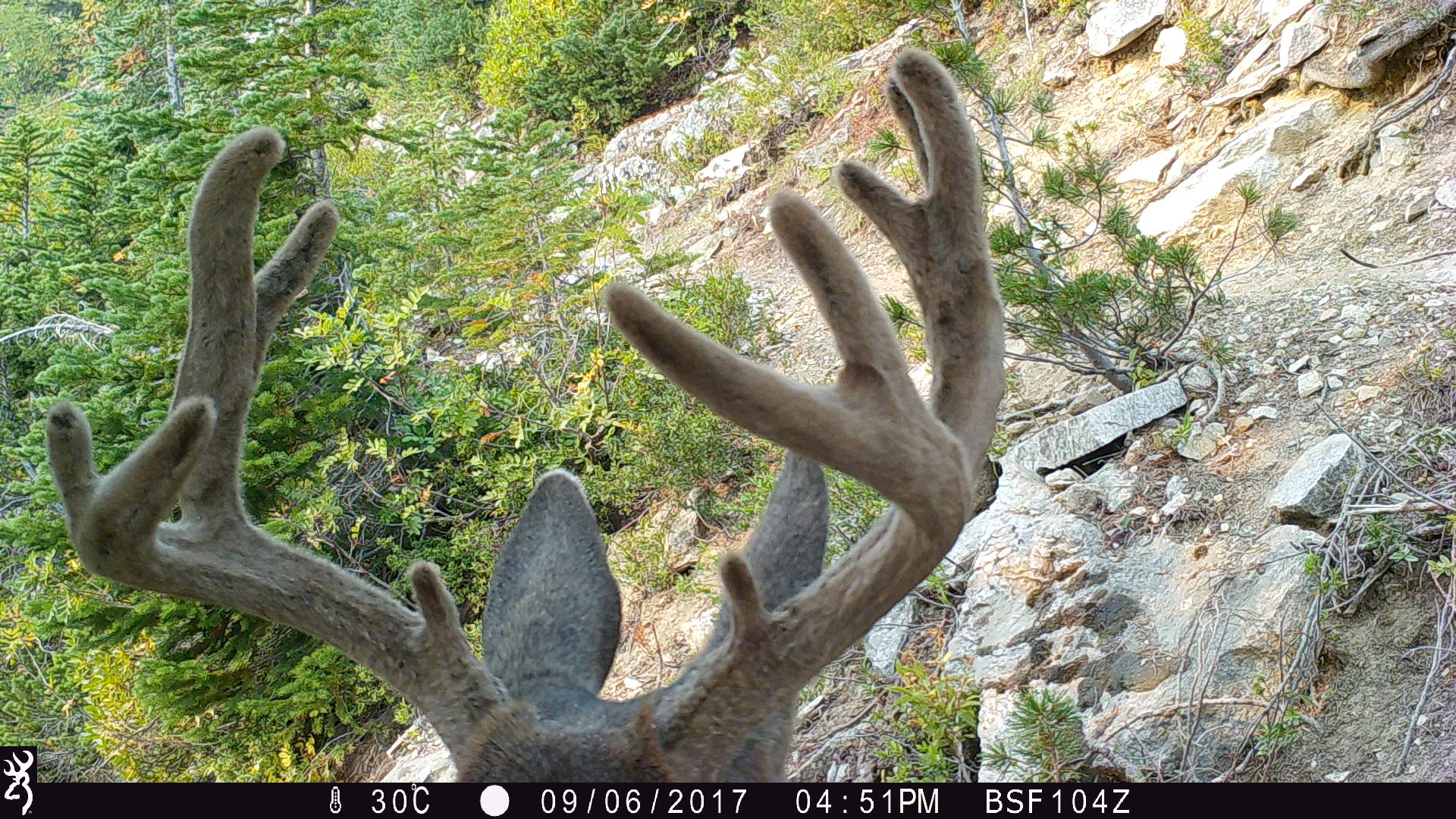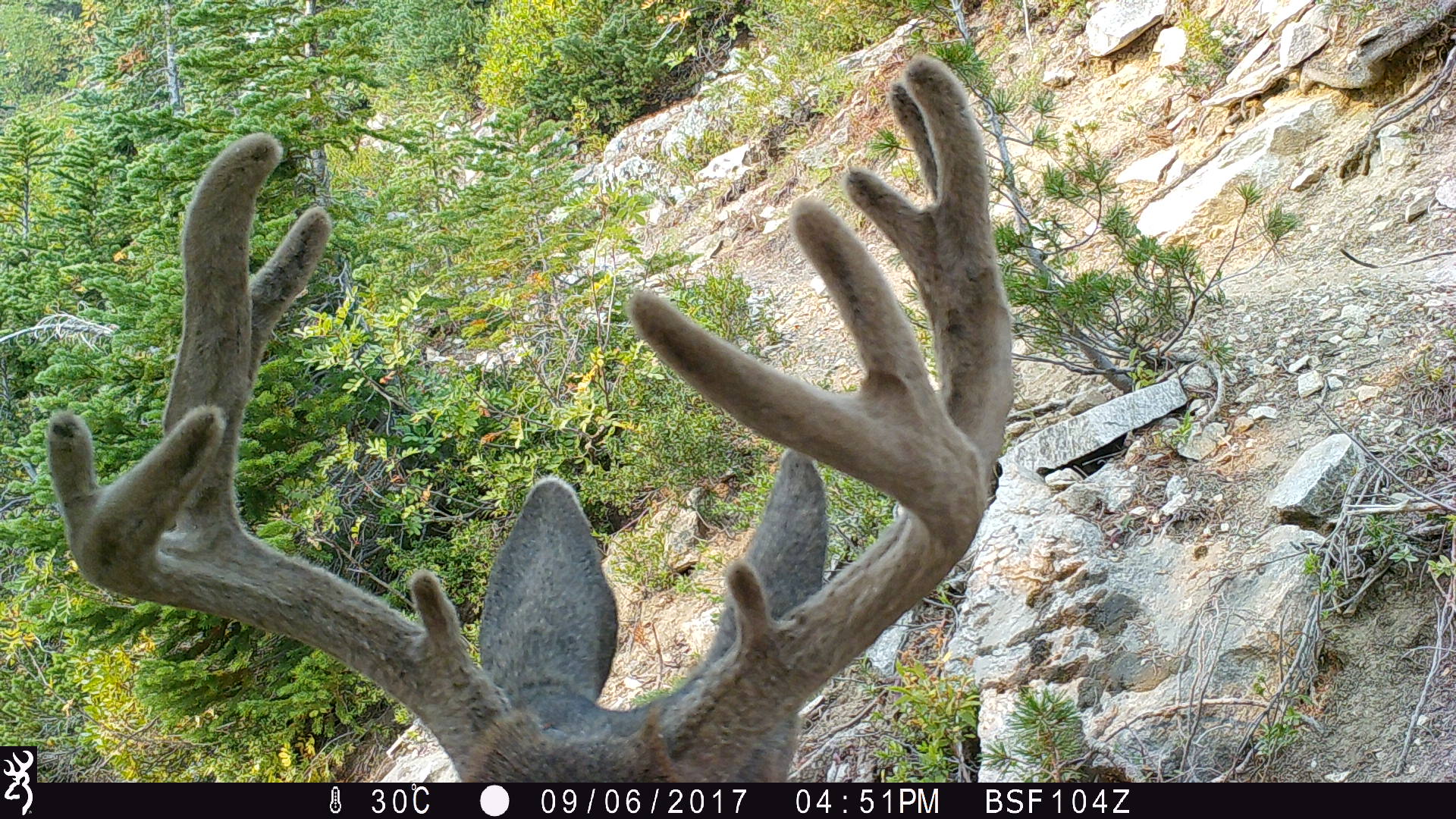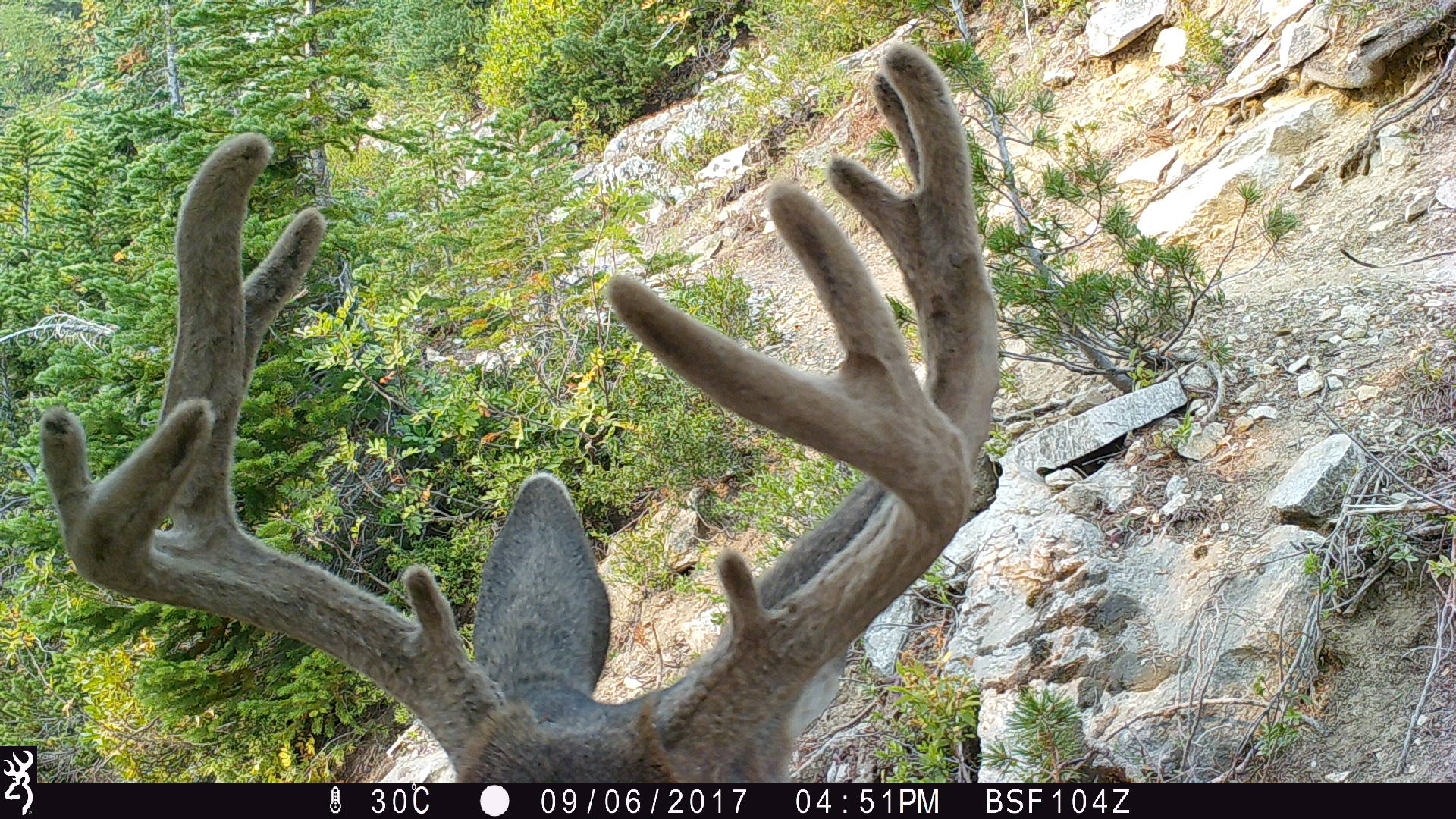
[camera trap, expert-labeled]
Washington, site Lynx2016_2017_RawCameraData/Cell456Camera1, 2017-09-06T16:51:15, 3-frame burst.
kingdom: Animalia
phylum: Chordata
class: Mammalia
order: Artiodactyla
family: Cervidae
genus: Odocoileus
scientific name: Odocoileus hemionus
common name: mule deer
Odocoileus hemionus (mule deer). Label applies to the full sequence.